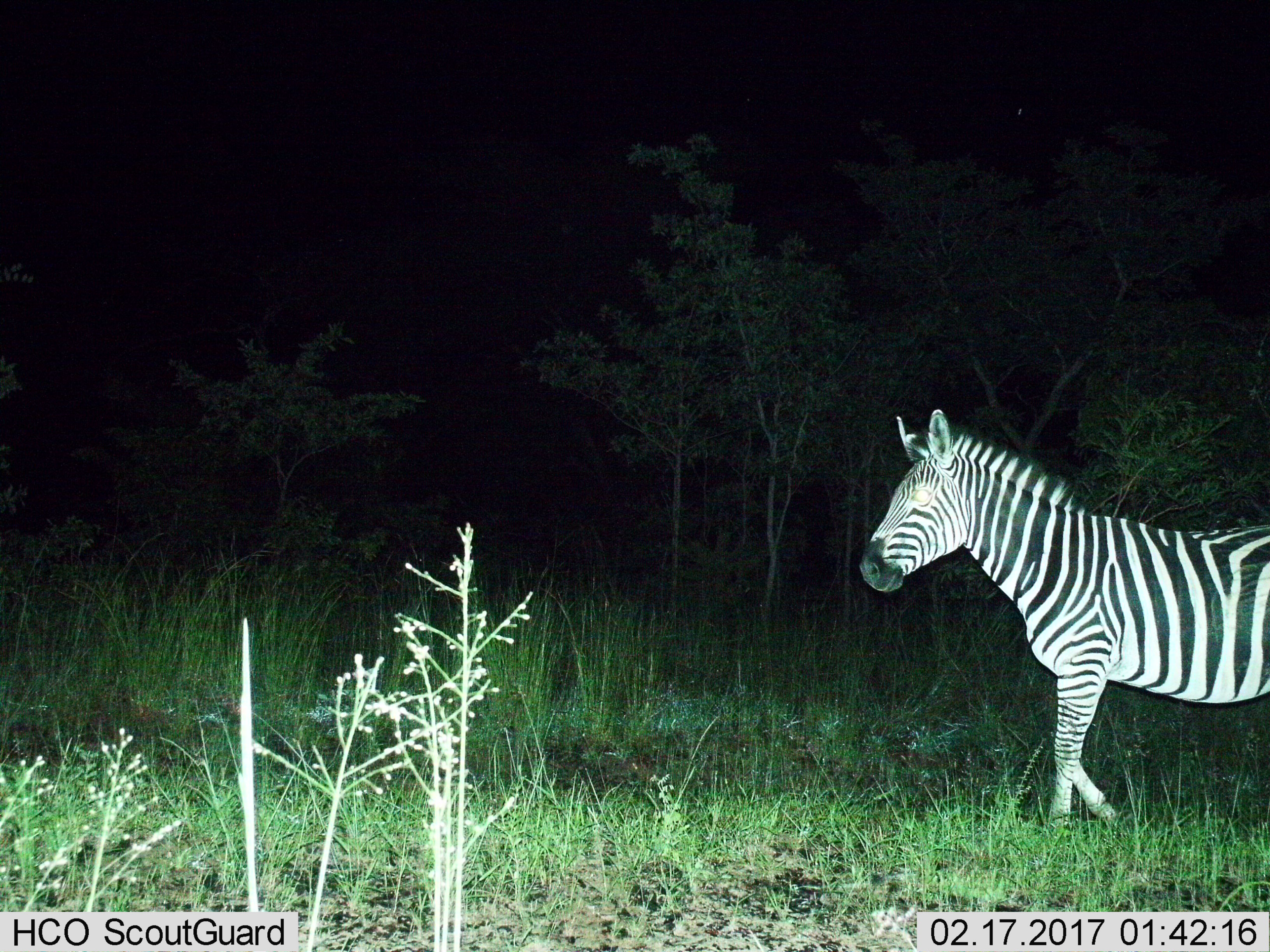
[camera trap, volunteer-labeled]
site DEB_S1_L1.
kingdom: Animalia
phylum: Chordata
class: Mammalia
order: Perissodactyla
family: Equidae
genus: Equus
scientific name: Equus quagga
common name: plains zebra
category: zebraplains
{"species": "zebraplains (plains zebra) (Equus quagga)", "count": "1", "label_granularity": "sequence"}